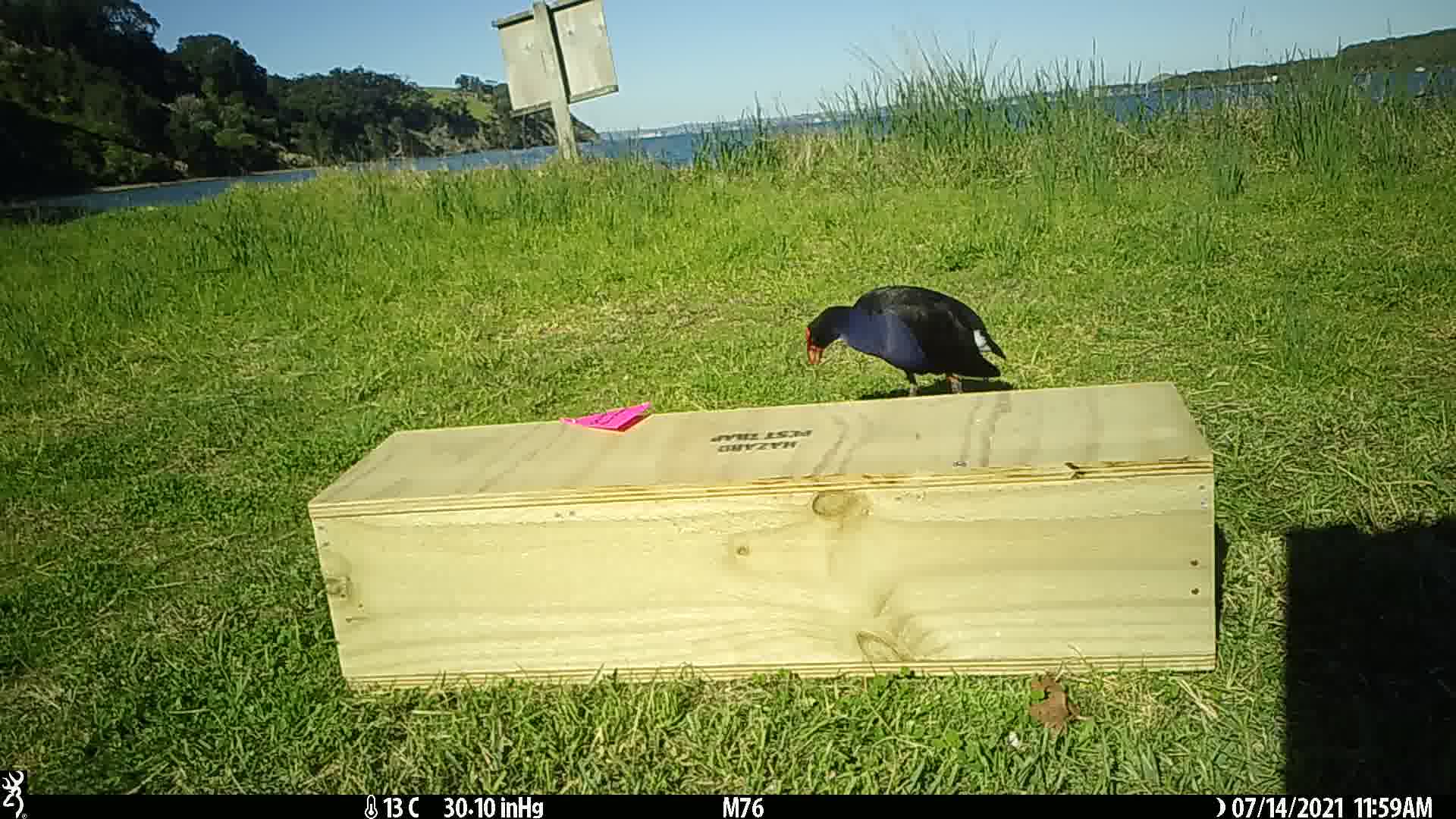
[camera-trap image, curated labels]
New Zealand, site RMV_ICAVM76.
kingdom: Animalia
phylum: Chordata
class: Aves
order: Gruiformes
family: Rallidae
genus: Porphyrio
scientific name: Porphyrio melanotus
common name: australasian swamphen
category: pukeko